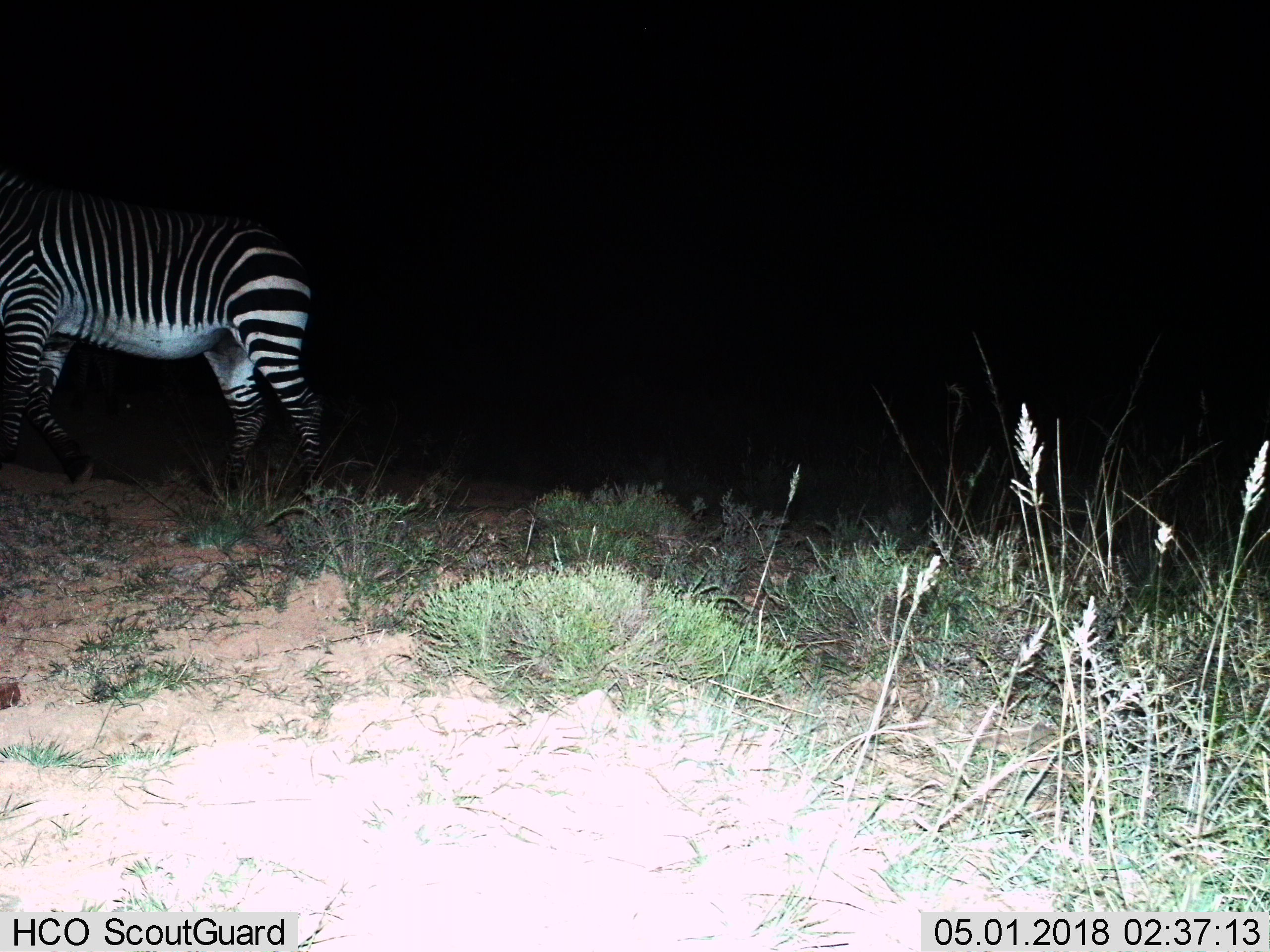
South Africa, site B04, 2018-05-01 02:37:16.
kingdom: Animalia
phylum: Chordata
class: Mammalia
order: Perissodactyla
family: Equidae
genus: Equus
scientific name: Equus zebra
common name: mountain zebra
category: zebramountain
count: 1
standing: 50%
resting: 0%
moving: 50%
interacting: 0%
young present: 0%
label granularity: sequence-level